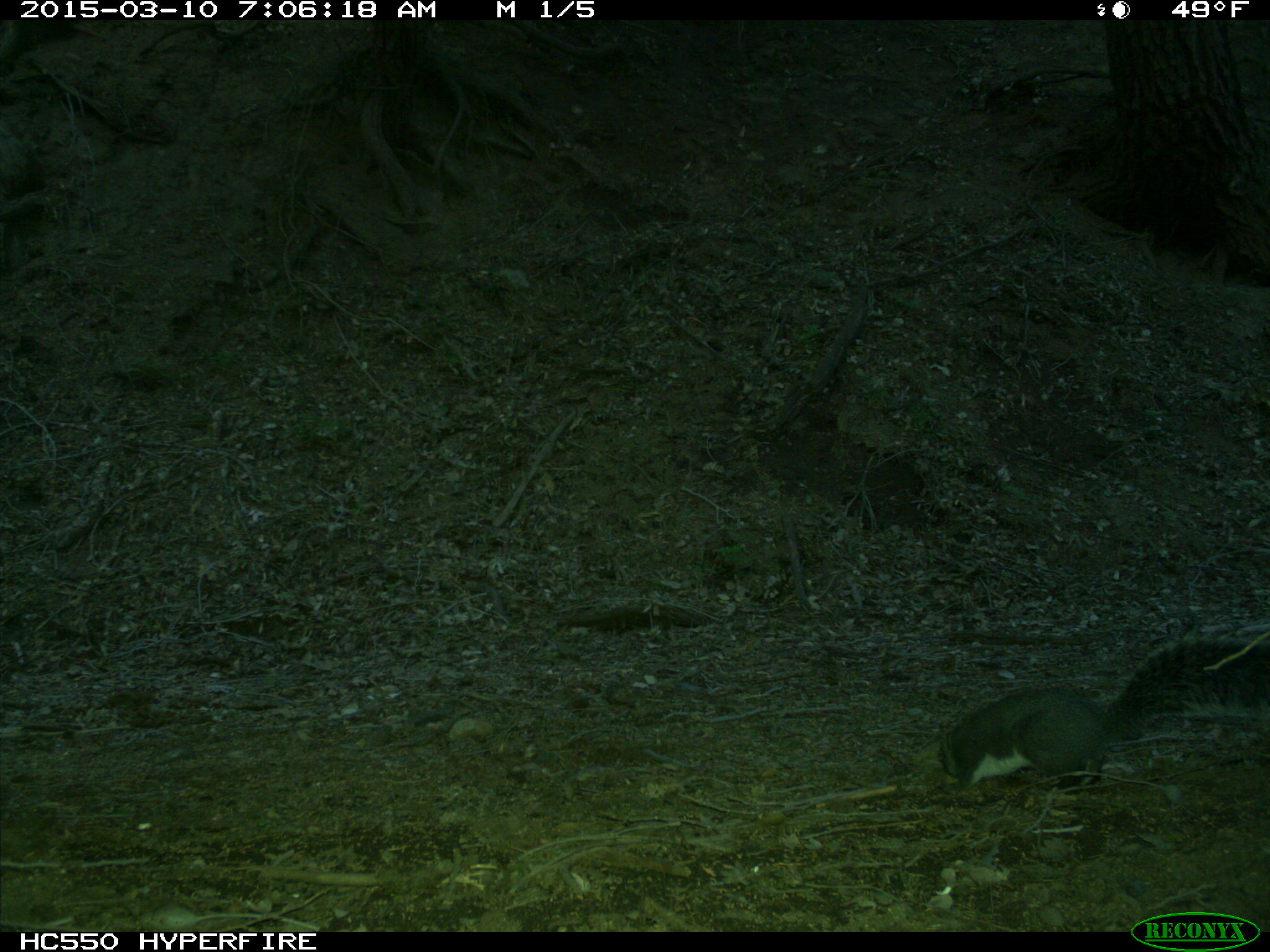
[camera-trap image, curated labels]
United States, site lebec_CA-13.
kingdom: Animalia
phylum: Chordata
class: Mammalia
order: Rodentia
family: Sciuridae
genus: Sciurus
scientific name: Sciurus carolinensis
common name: eastern gray squirrel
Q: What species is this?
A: Sciurus carolinensis (eastern gray squirrel).